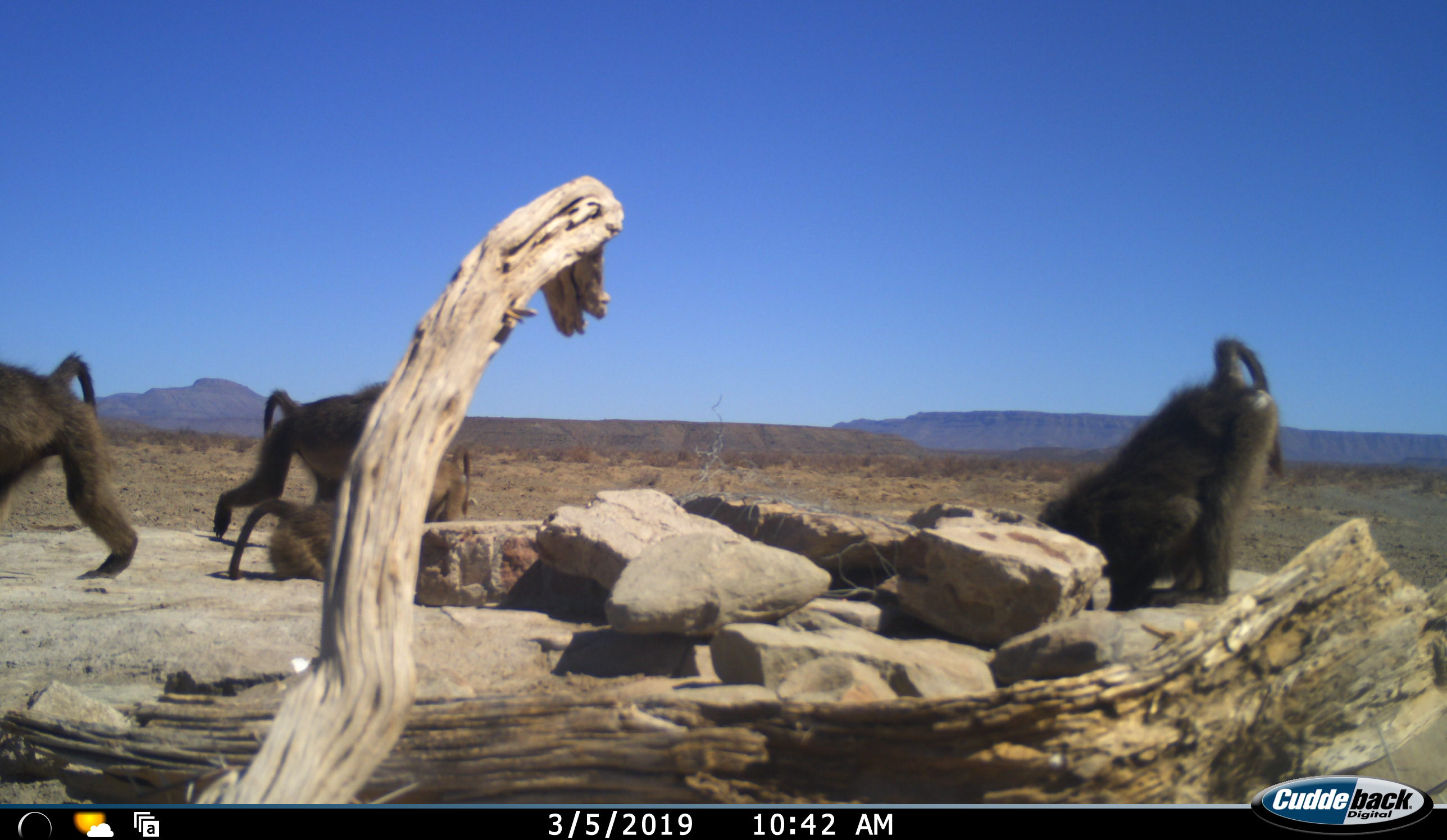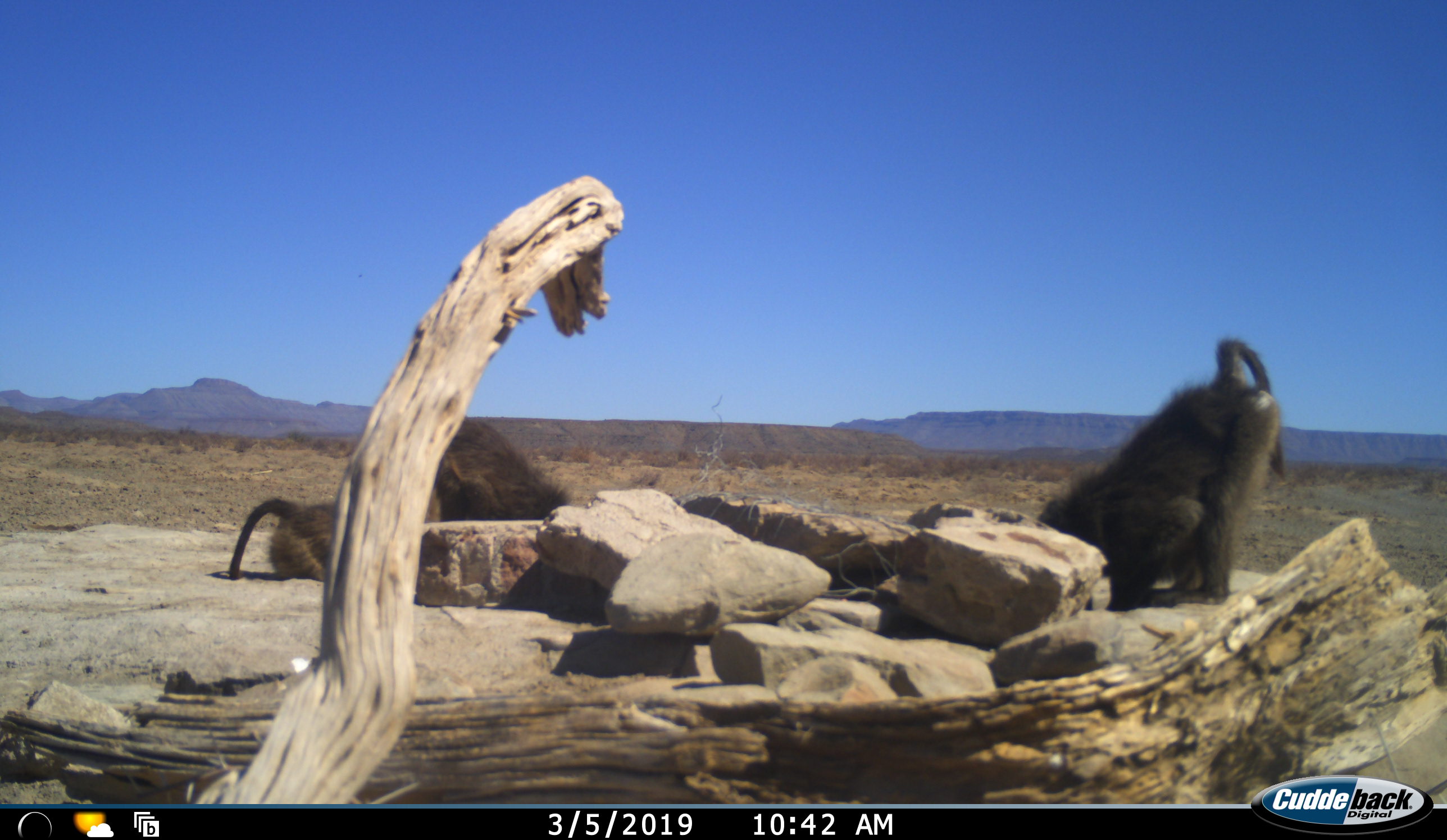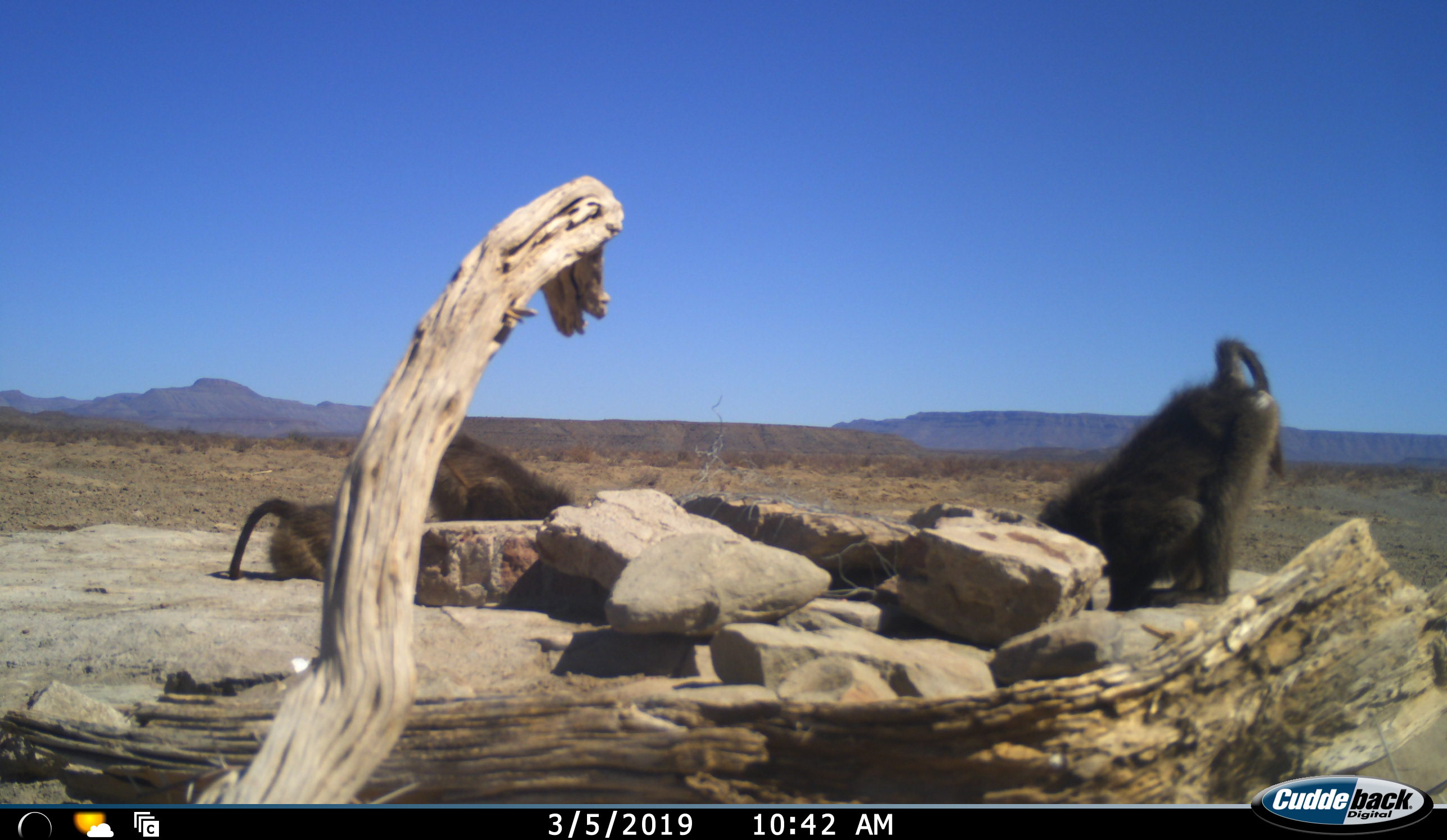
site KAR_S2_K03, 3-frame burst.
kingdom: Animalia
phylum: Chordata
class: Mammalia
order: Primates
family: Cercopithecidae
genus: Papio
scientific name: Papio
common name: baboon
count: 4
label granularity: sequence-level